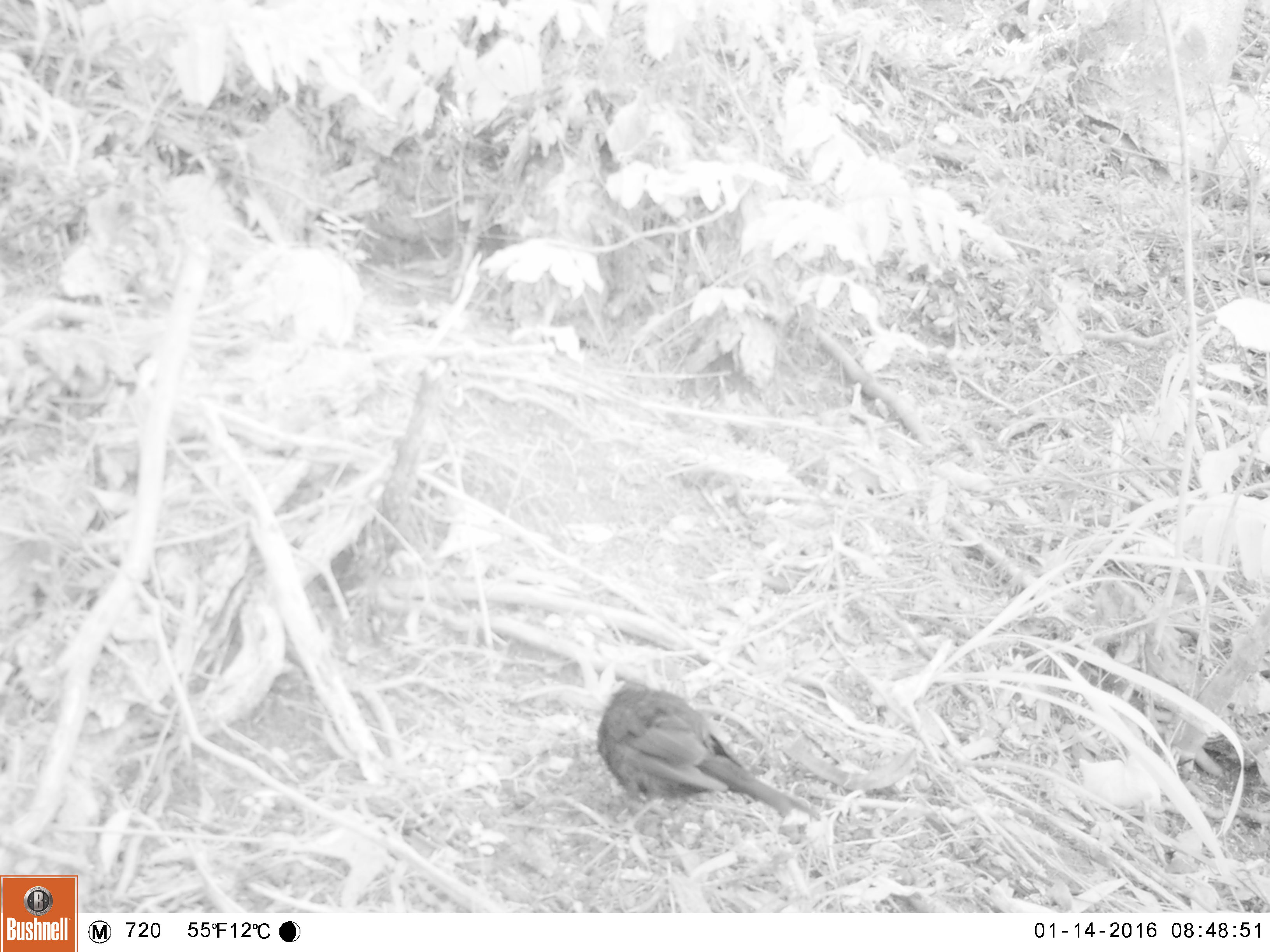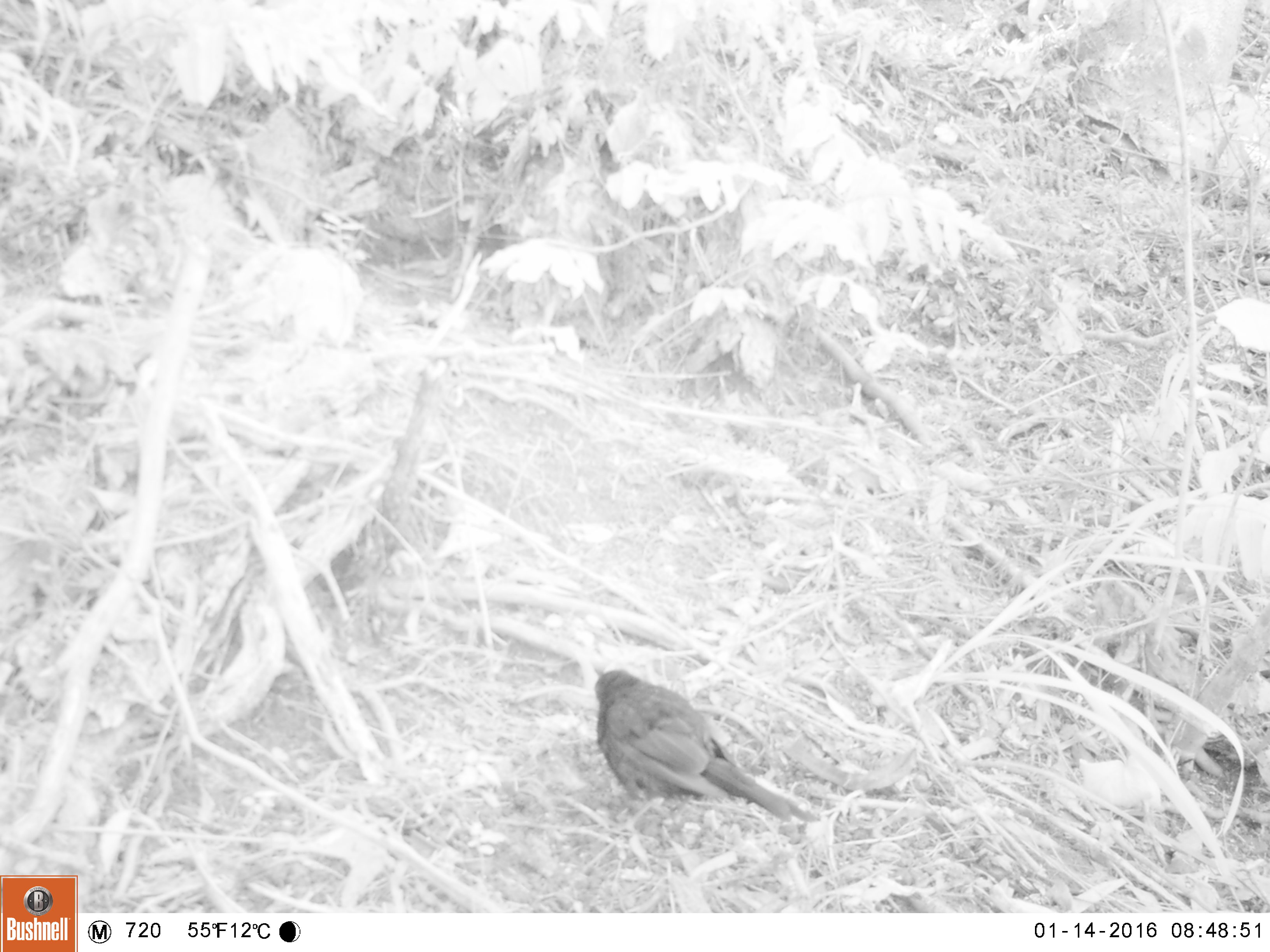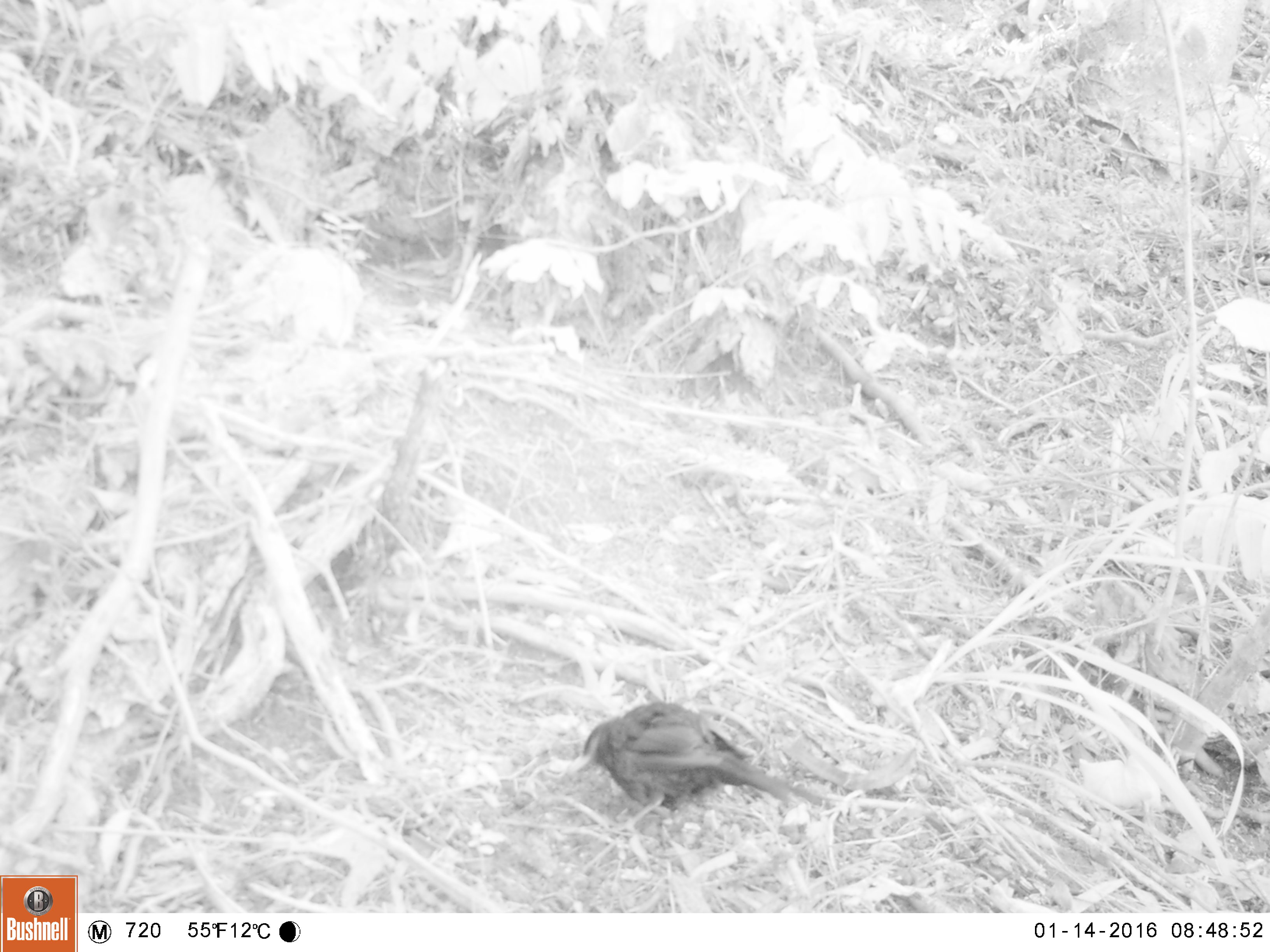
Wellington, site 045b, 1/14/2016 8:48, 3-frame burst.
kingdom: Animalia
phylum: Chordata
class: Aves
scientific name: Aves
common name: bird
Bird (Aves).